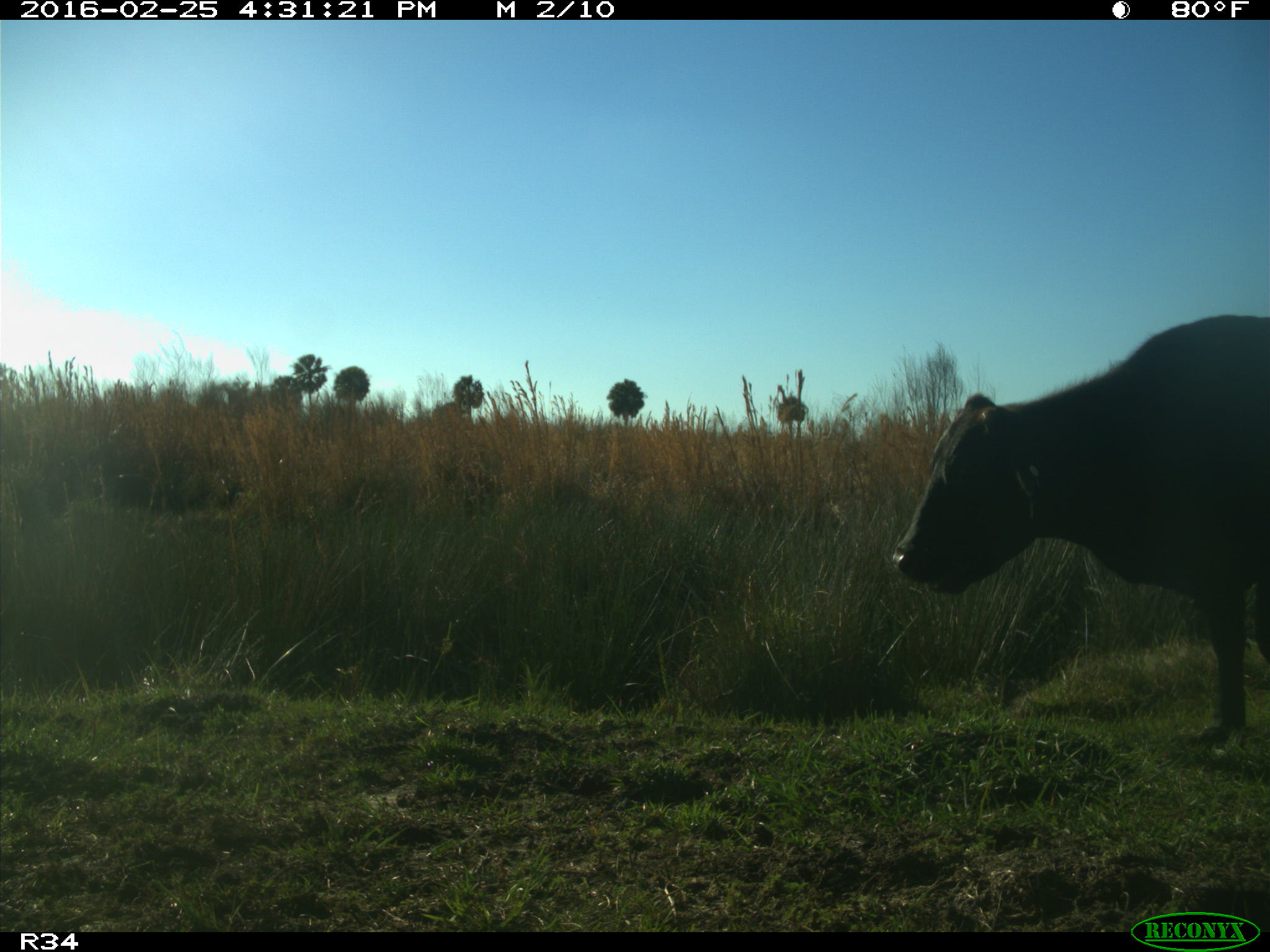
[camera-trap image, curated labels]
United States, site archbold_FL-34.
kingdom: Animalia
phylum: Chordata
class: Mammalia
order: Artiodactyla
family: Bovidae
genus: Bos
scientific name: Bos taurus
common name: domestic cow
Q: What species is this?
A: Bos taurus (domestic cow).